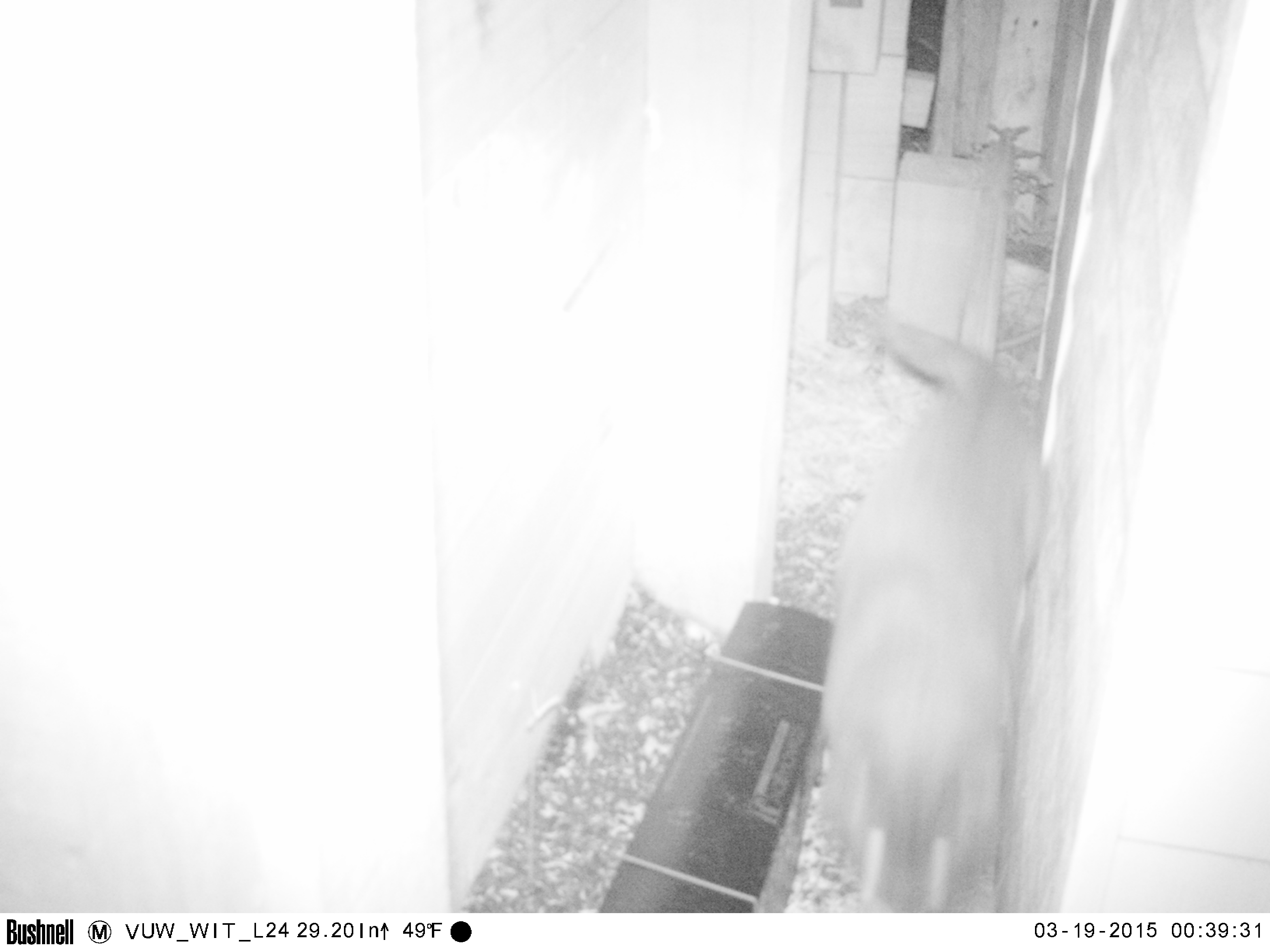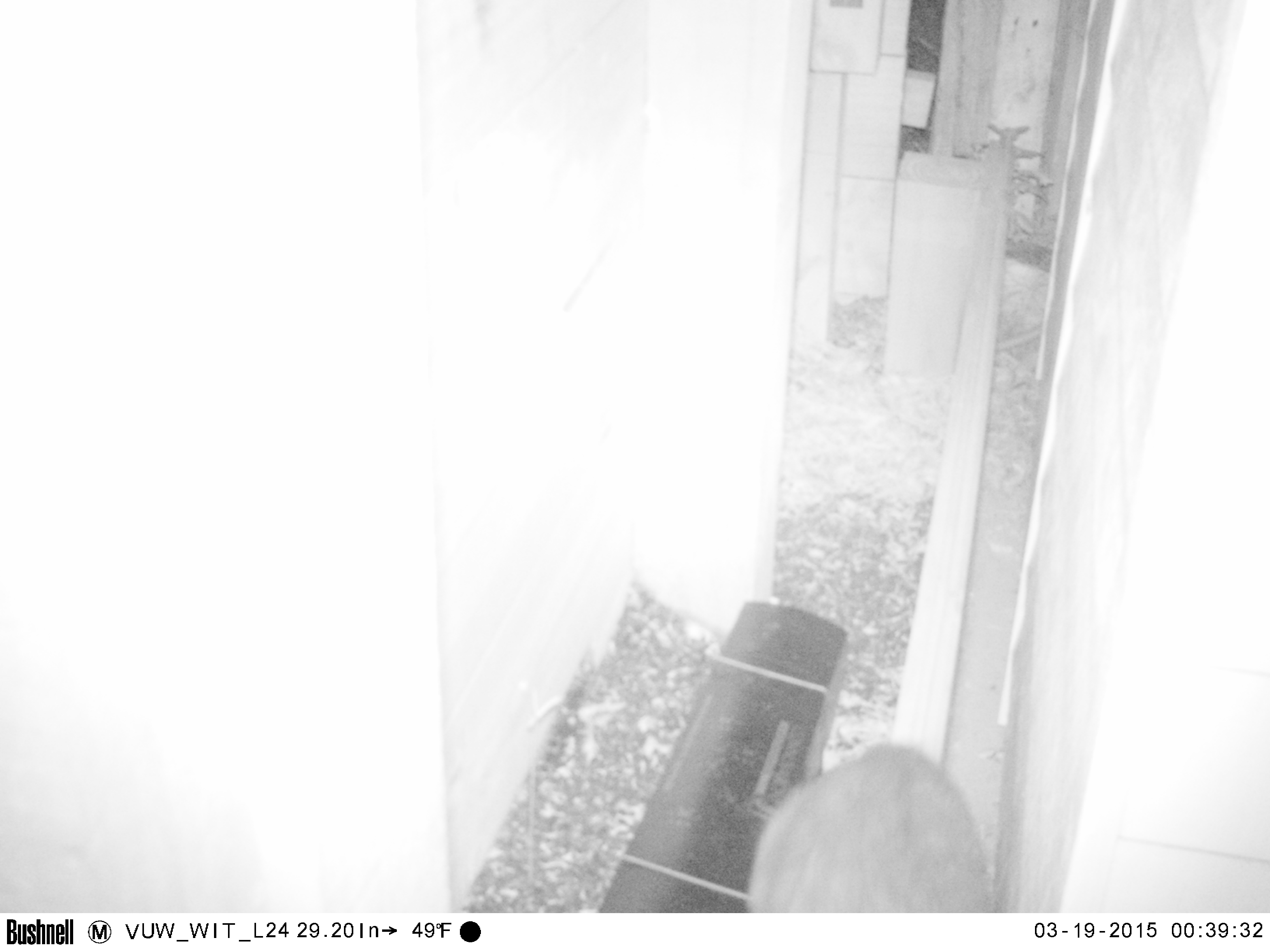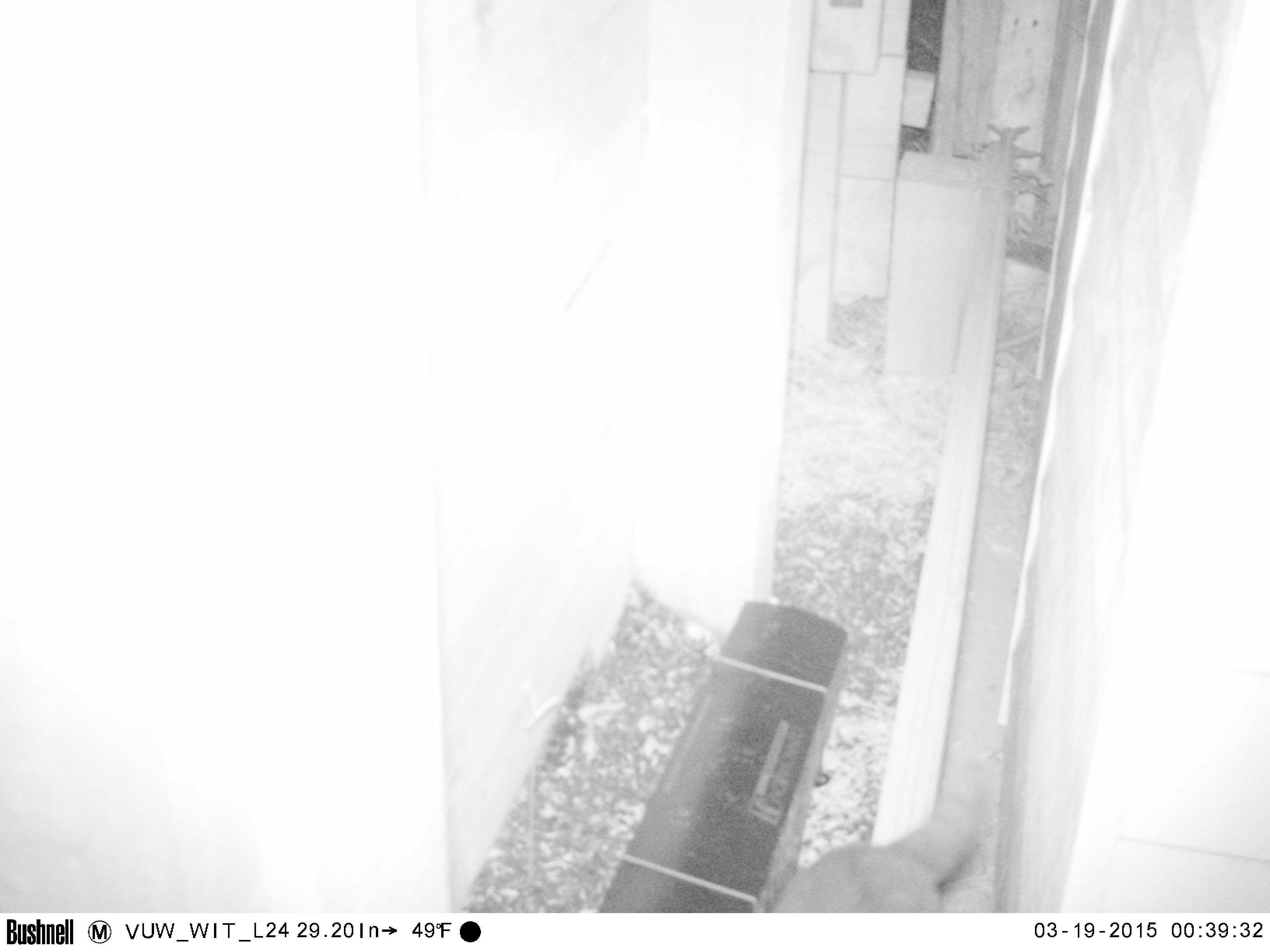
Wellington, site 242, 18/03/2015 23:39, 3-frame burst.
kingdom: Animalia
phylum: Chordata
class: Mammalia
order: Carnivora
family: Felidae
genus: Felis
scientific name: Felis catus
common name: cat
Cat (Felis catus).